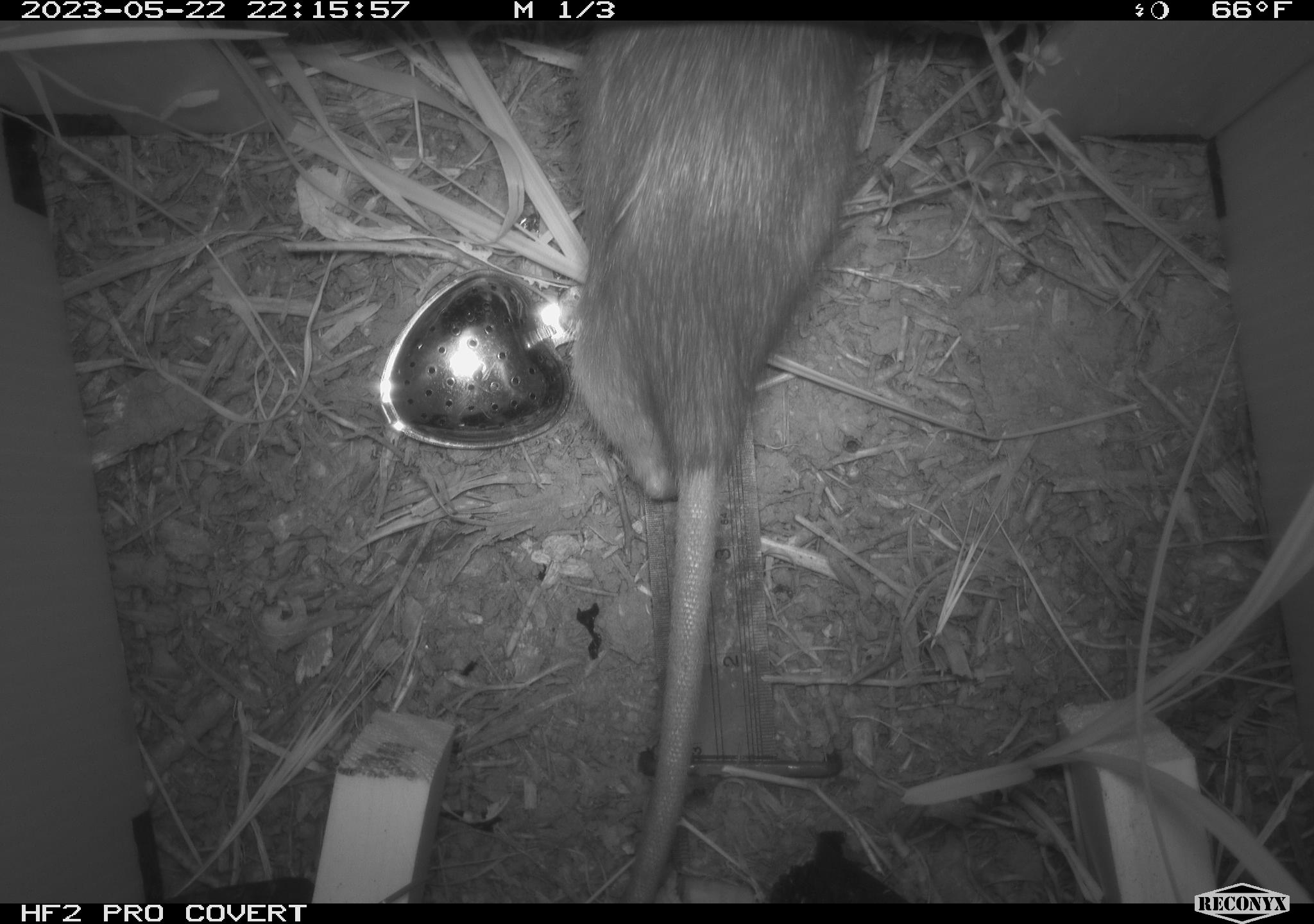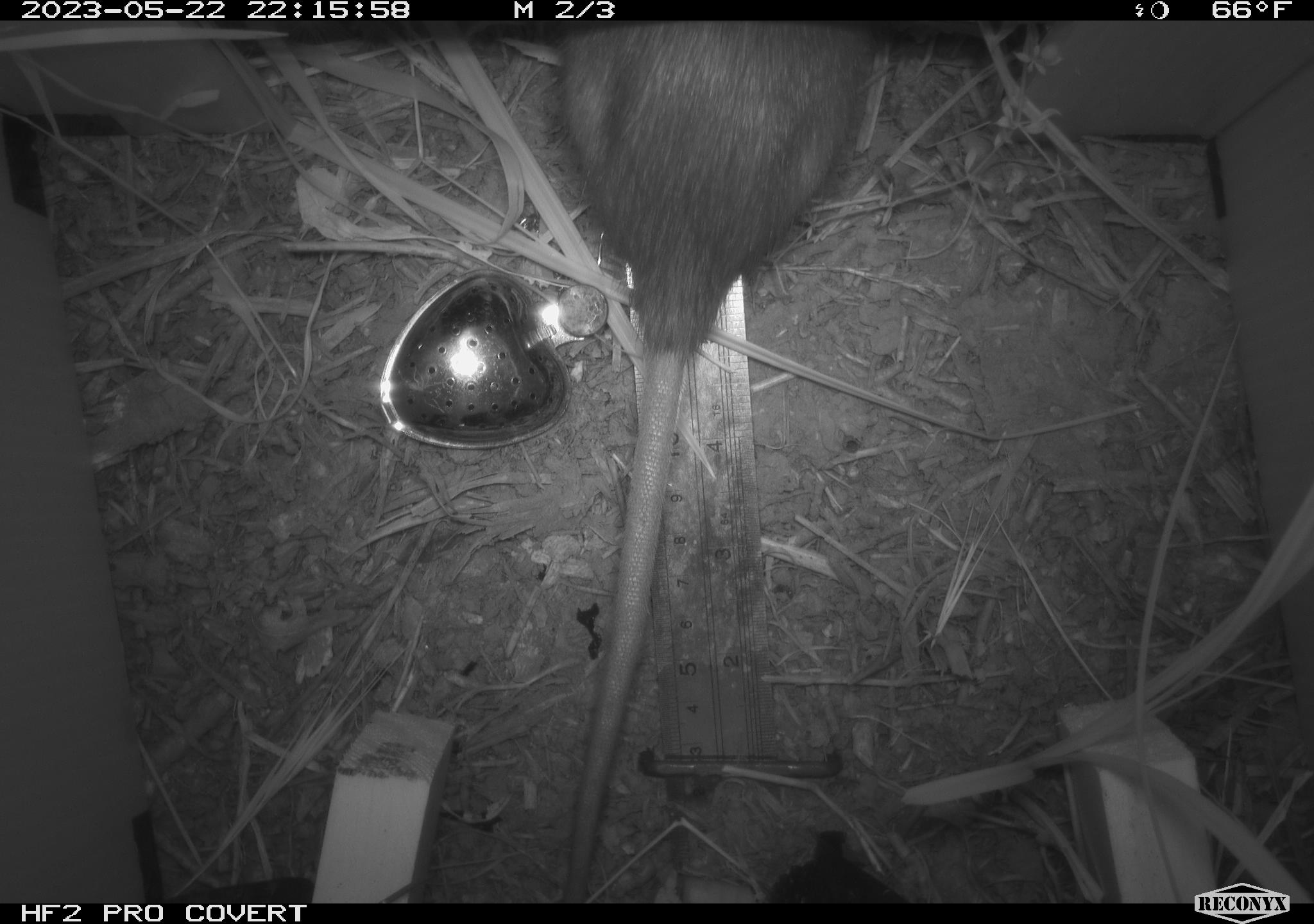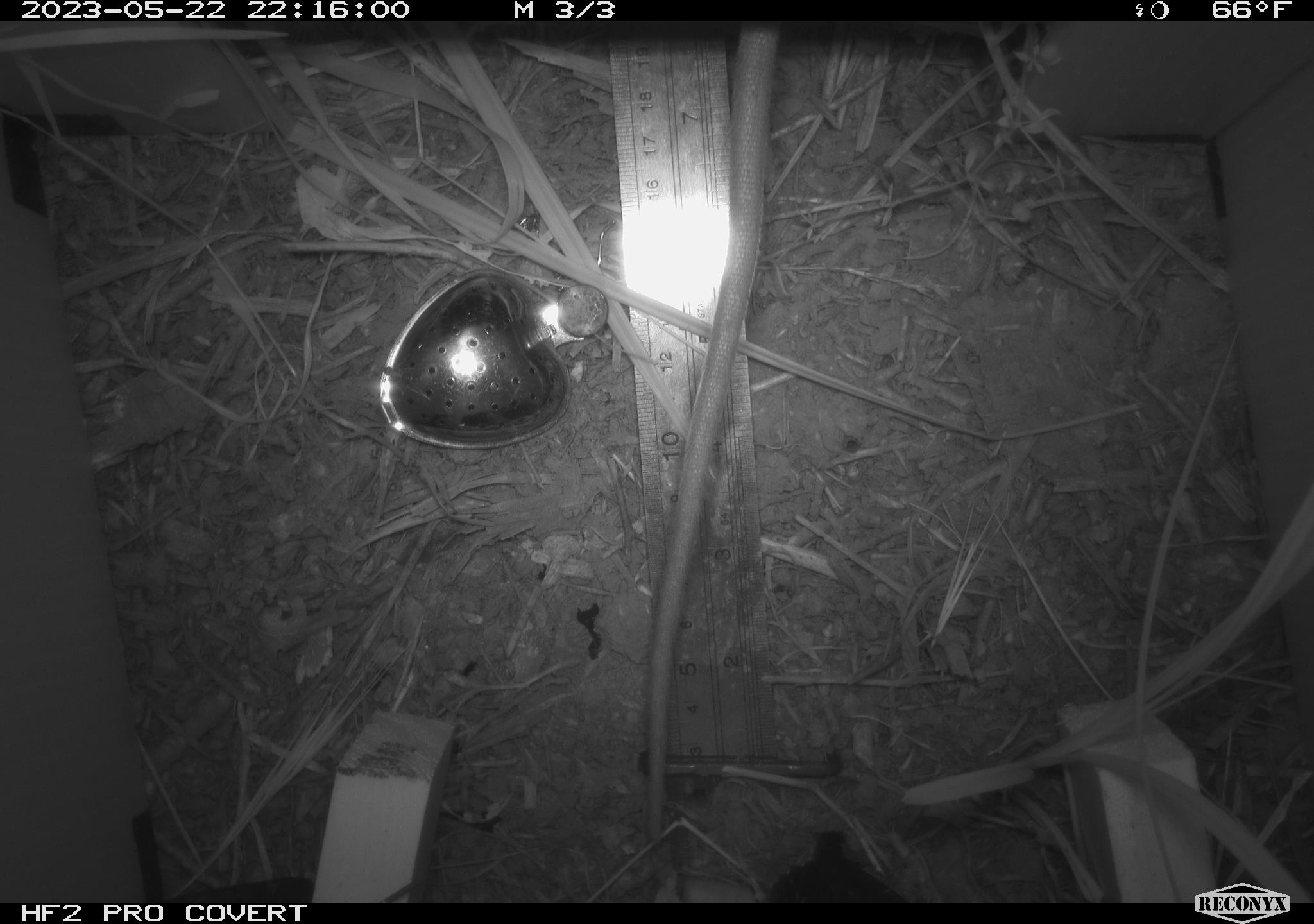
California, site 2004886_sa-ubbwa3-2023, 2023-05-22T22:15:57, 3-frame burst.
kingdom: Animalia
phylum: Chordata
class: Mammalia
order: Rodentia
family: Muridae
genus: Rattus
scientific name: Rattus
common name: rat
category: rattus species